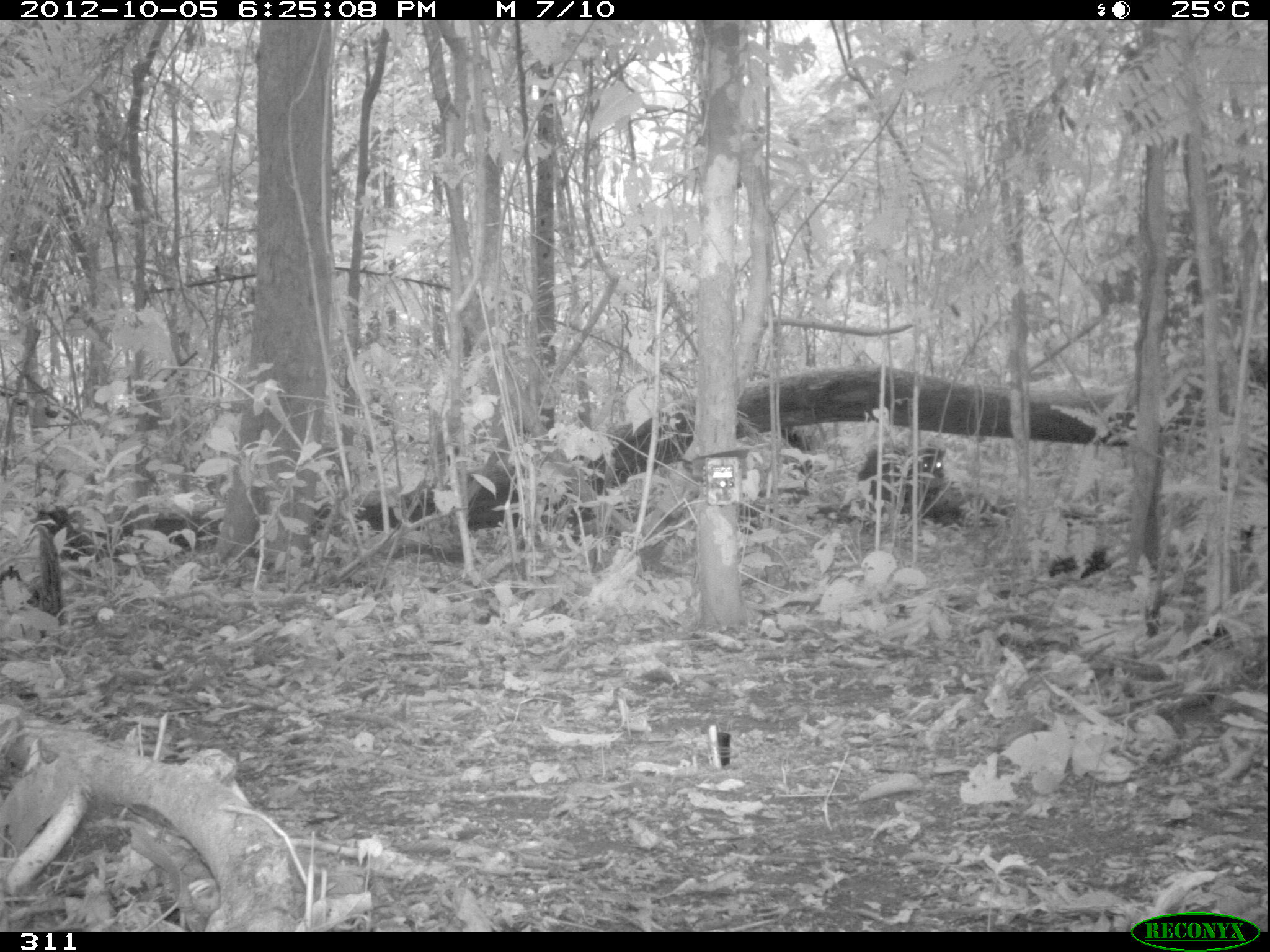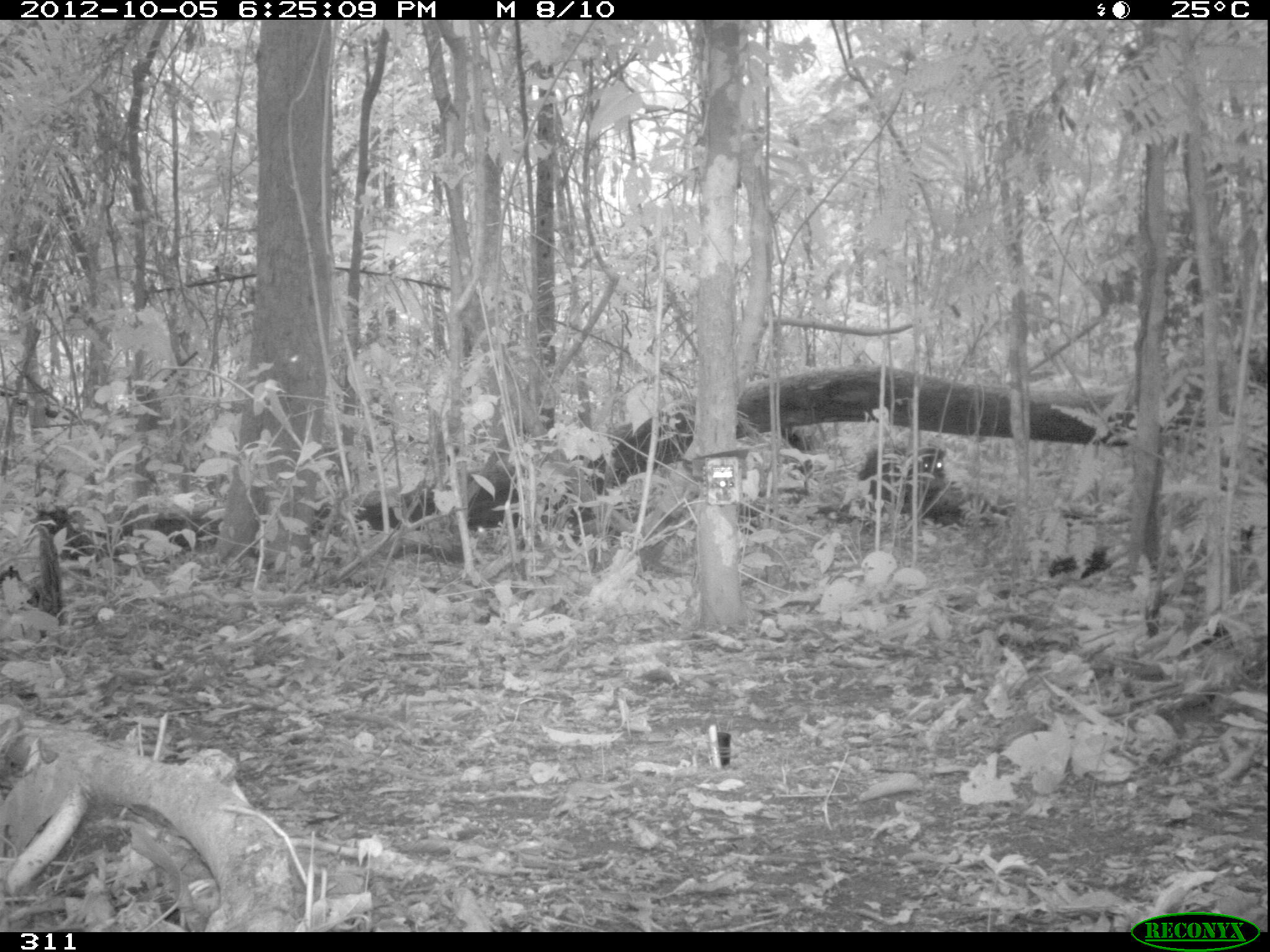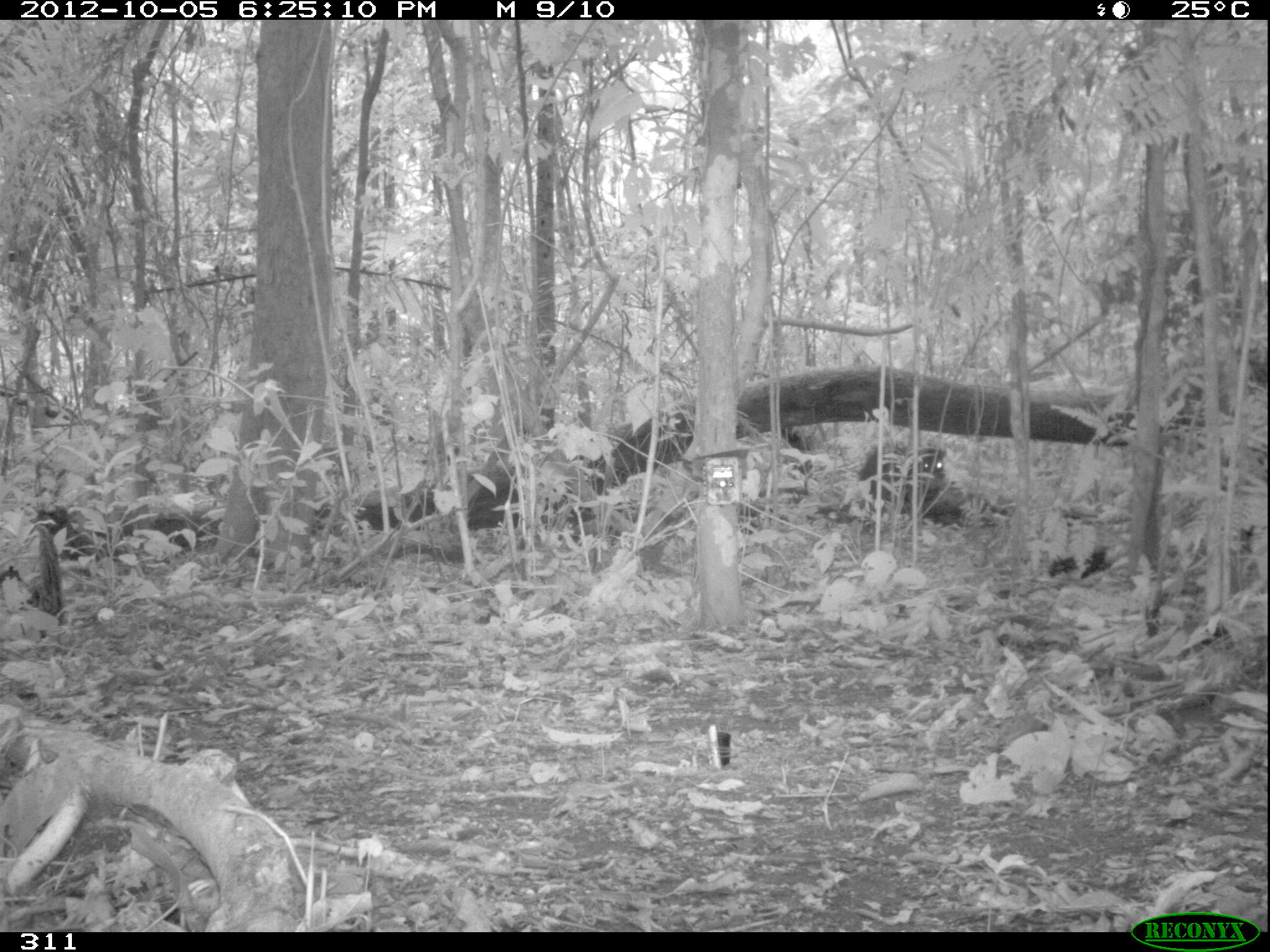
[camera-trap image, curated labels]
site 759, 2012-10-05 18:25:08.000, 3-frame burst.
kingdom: Animalia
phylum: Chordata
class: Mammalia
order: Artiodactyla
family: Tayassuidae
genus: Tayassu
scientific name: Tayassu pecari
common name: white-lipped peccary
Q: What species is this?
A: Tayassu pecari (white-lipped peccary).